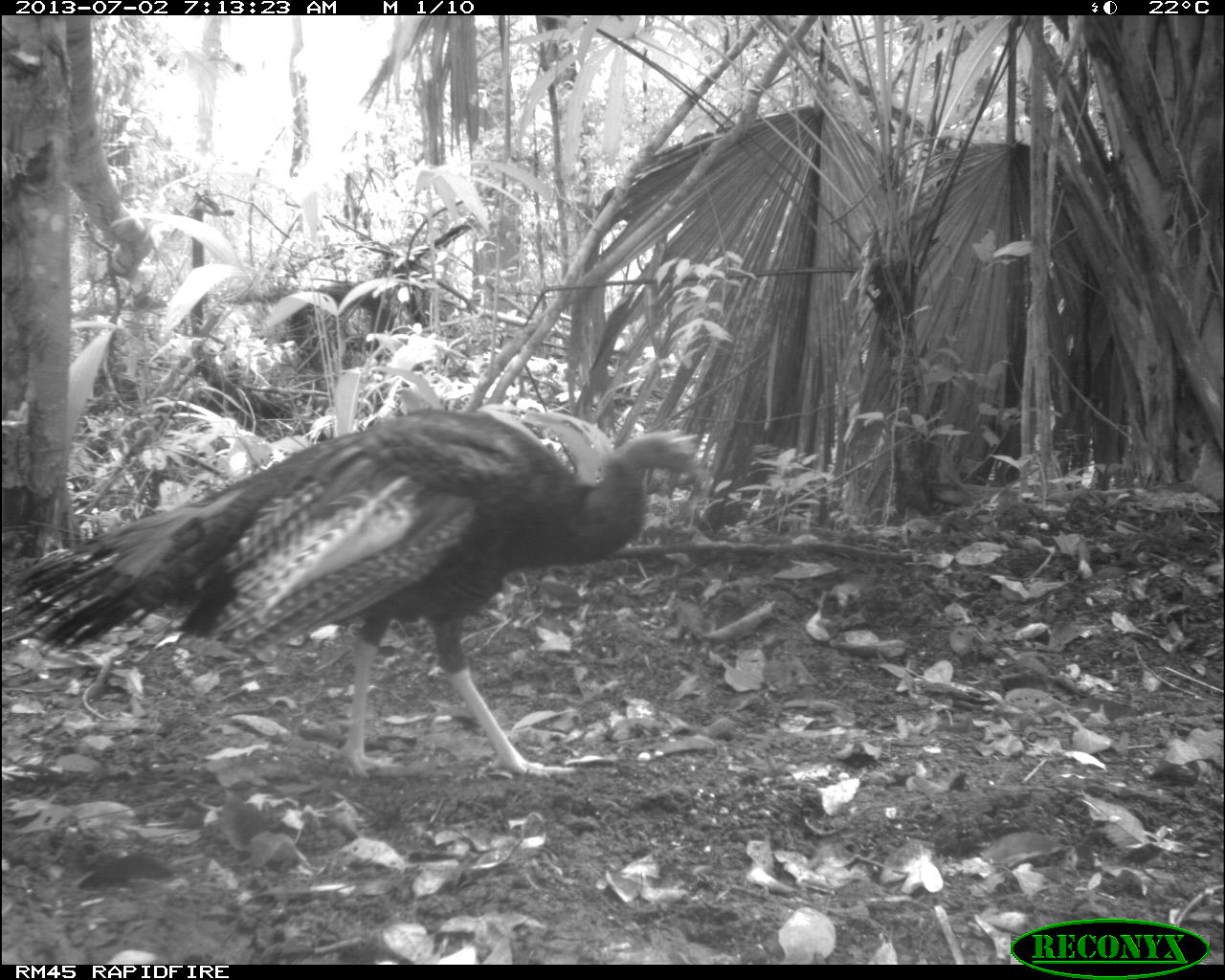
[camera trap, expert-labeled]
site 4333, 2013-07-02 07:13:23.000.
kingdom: Animalia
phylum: Chordata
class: Aves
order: Galliformes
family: Phasianidae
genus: Meleagris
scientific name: Meleagris ocellata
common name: ocellated turkey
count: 1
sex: male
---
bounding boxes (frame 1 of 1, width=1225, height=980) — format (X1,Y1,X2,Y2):
meleagris ocellata: (2,407,712,779)